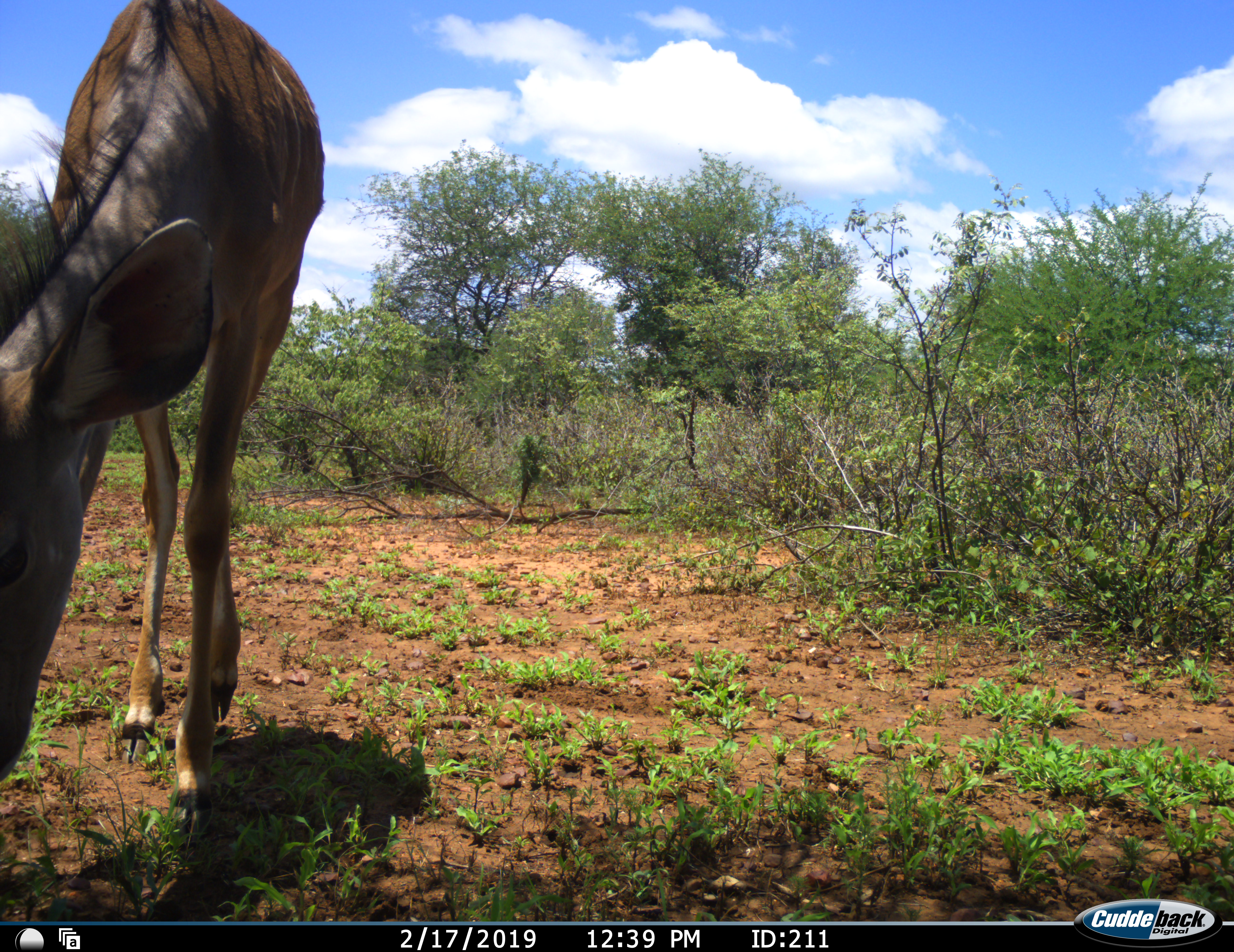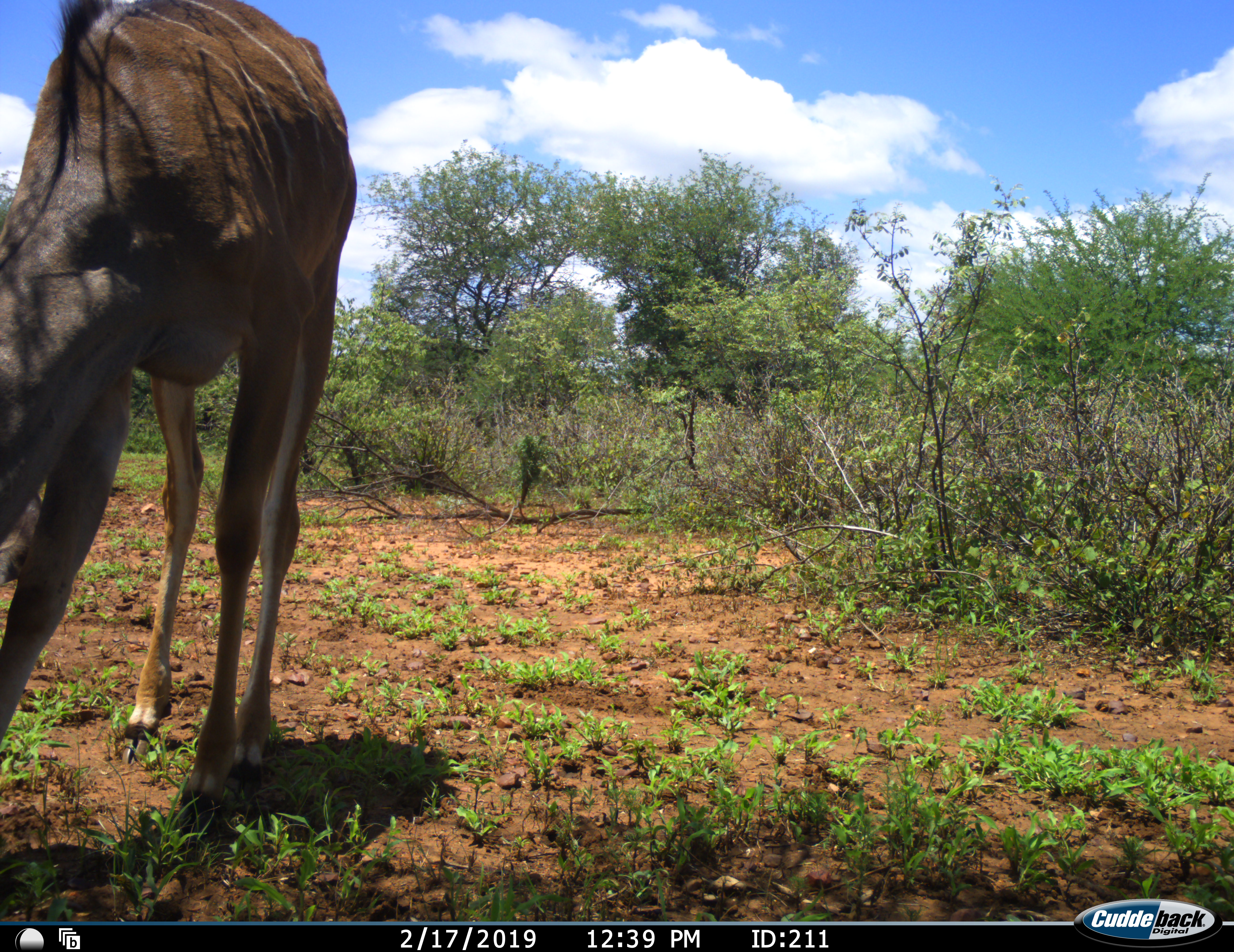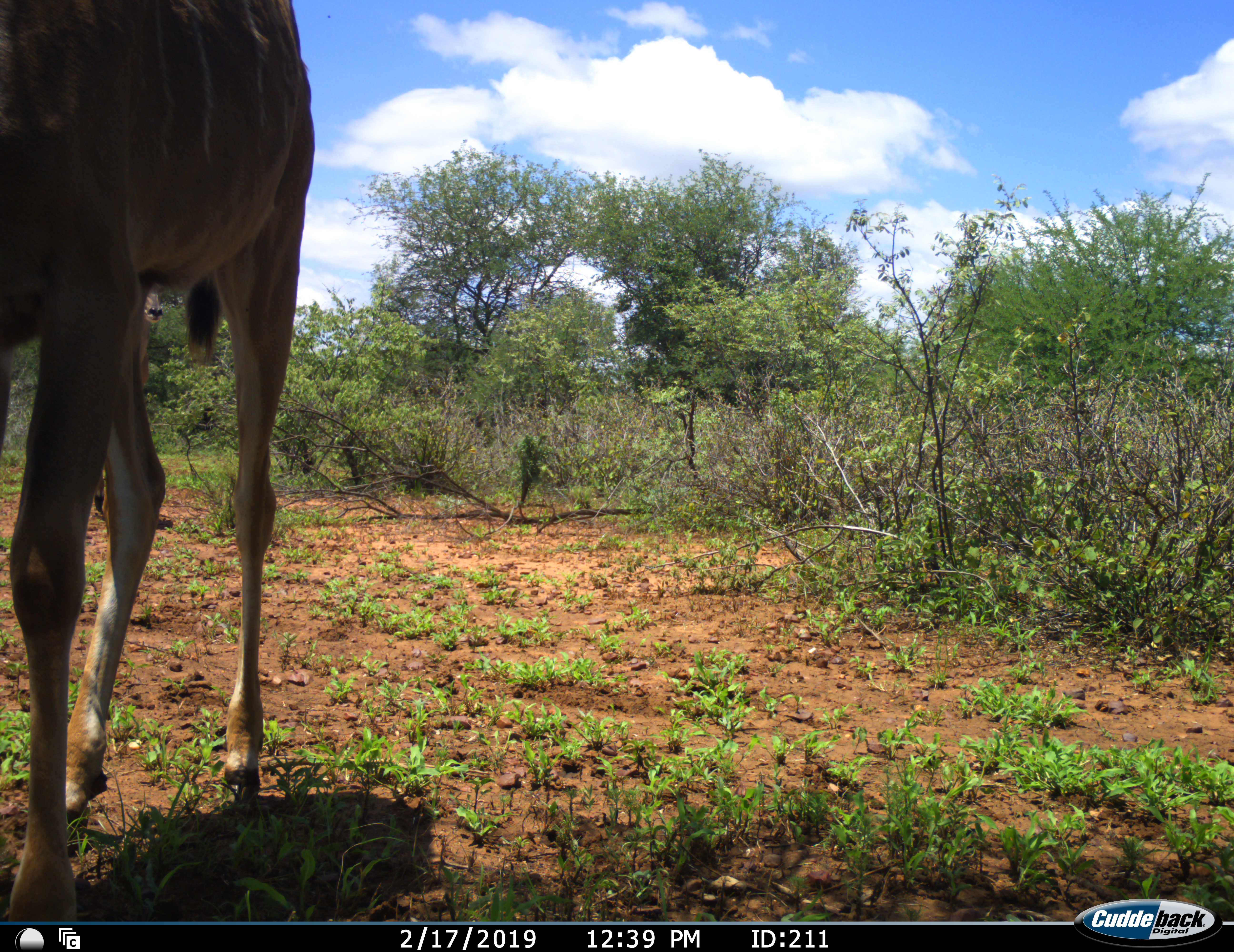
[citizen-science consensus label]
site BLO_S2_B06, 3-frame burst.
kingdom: Animalia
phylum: Chordata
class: Mammalia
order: Artiodactyla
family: Bovidae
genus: Tragelaphus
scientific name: Tragelaphus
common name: kudu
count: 1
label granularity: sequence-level